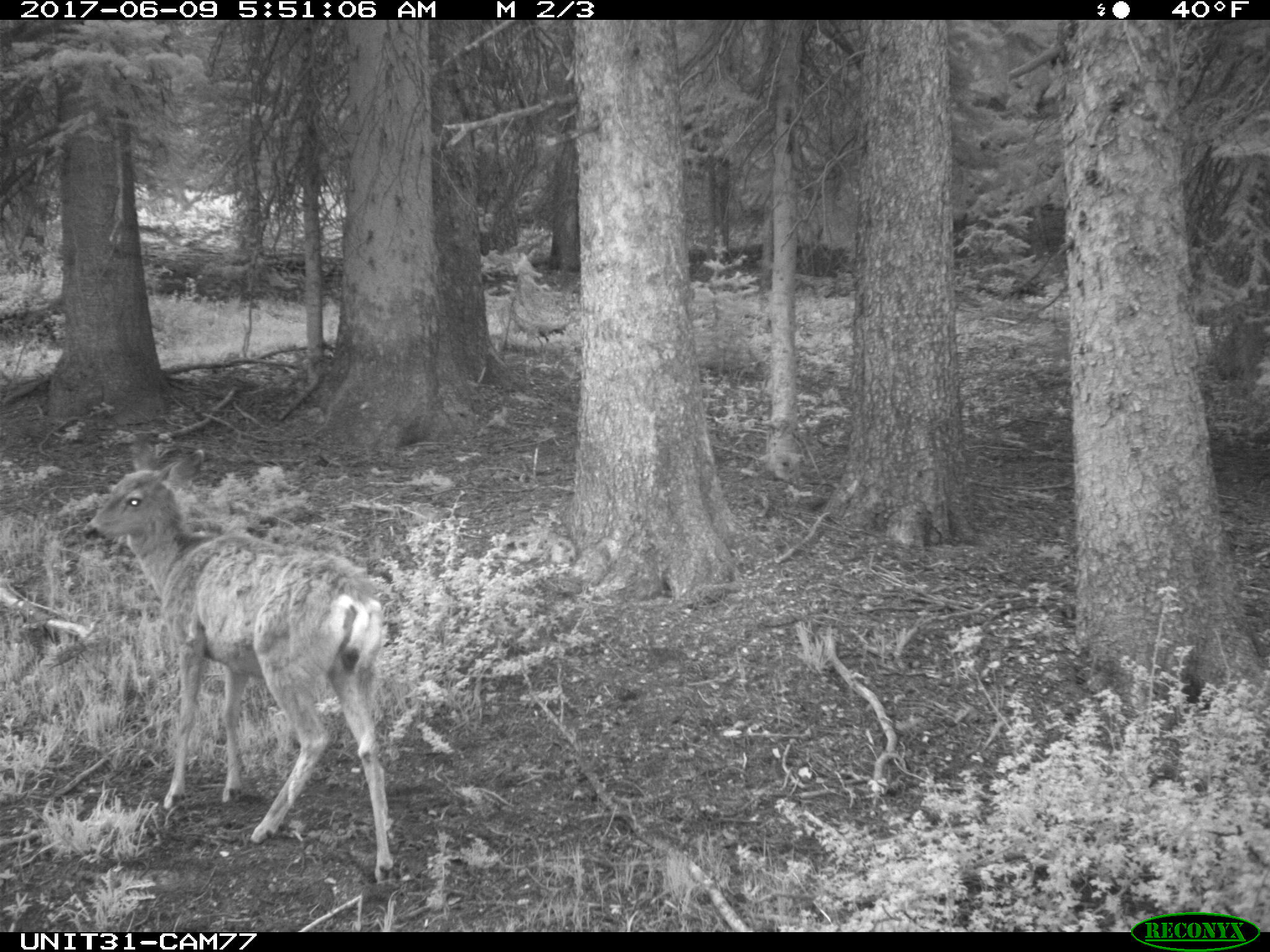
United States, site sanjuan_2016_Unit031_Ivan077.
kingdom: Animalia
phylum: Chordata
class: Mammalia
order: Artiodactyla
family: Cervidae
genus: Odocoileus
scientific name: Odocoileus hemionus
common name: mule deer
Odocoileus hemionus (mule deer).